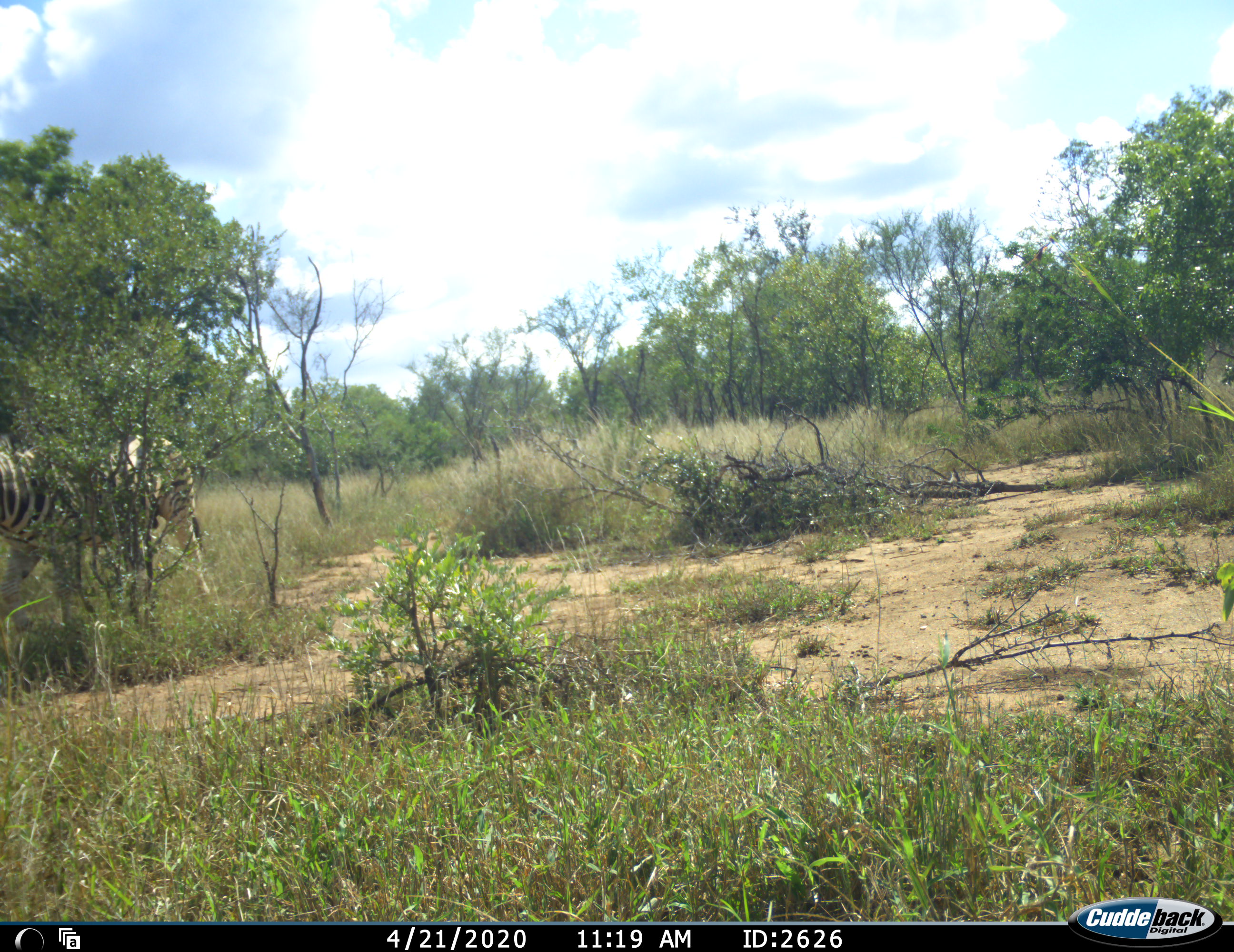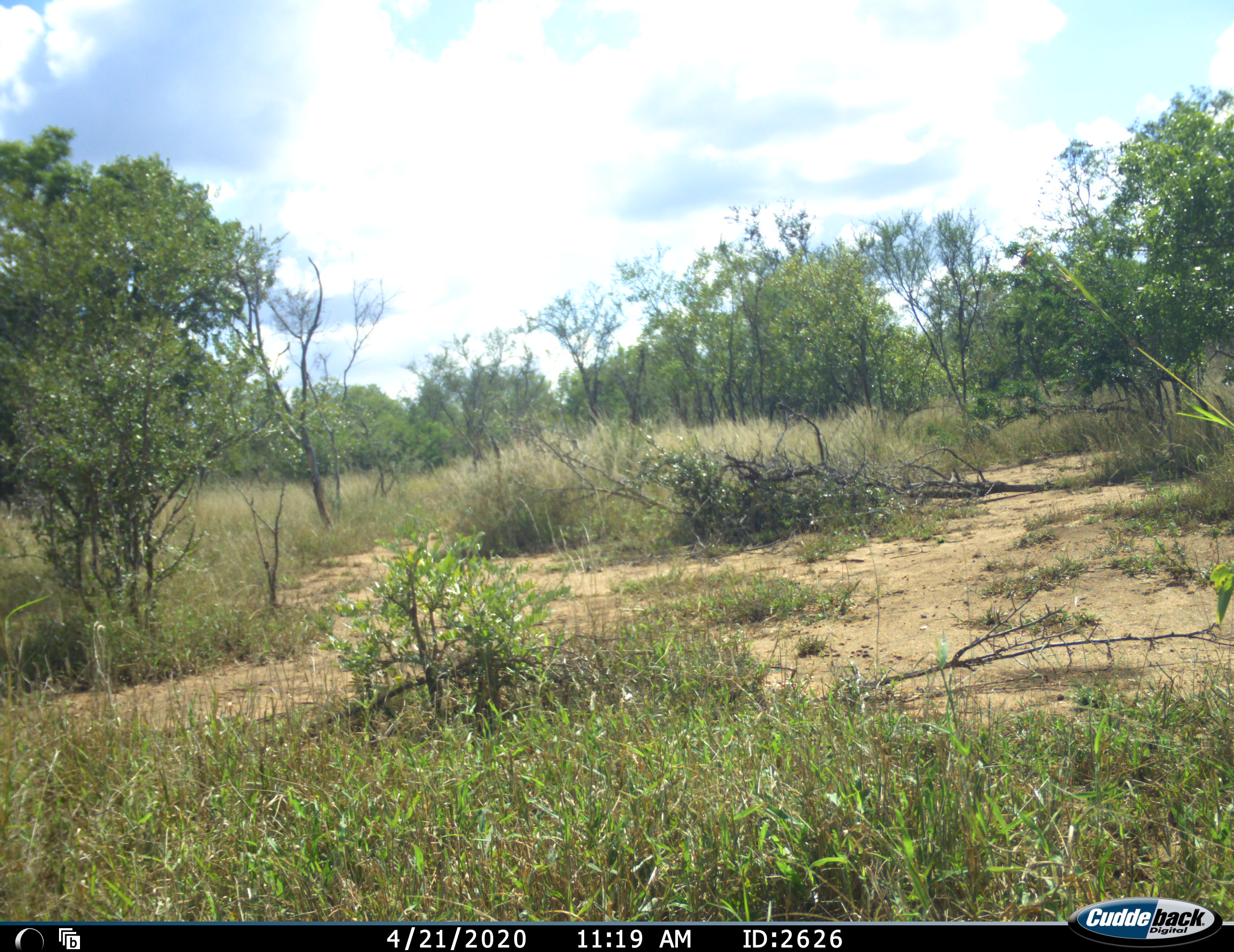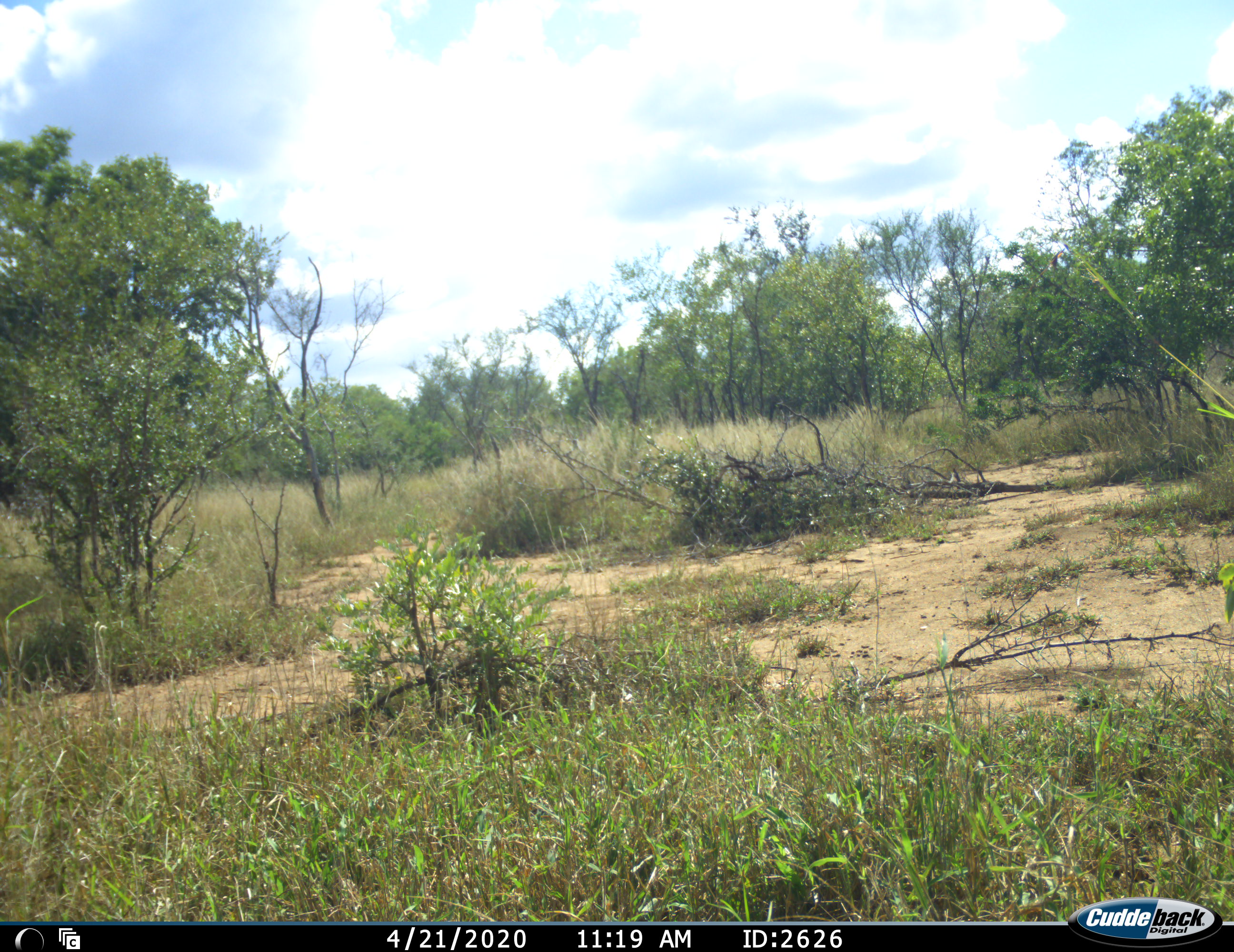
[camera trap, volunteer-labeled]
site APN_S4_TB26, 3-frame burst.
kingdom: Animalia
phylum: Chordata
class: Mammalia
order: Perissodactyla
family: Equidae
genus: Equus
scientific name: Equus quagga burchellii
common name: burchell's zebra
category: zebraburchells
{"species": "zebraburchells (burchell's zebra) (Equus quagga burchellii)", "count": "1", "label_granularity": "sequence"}